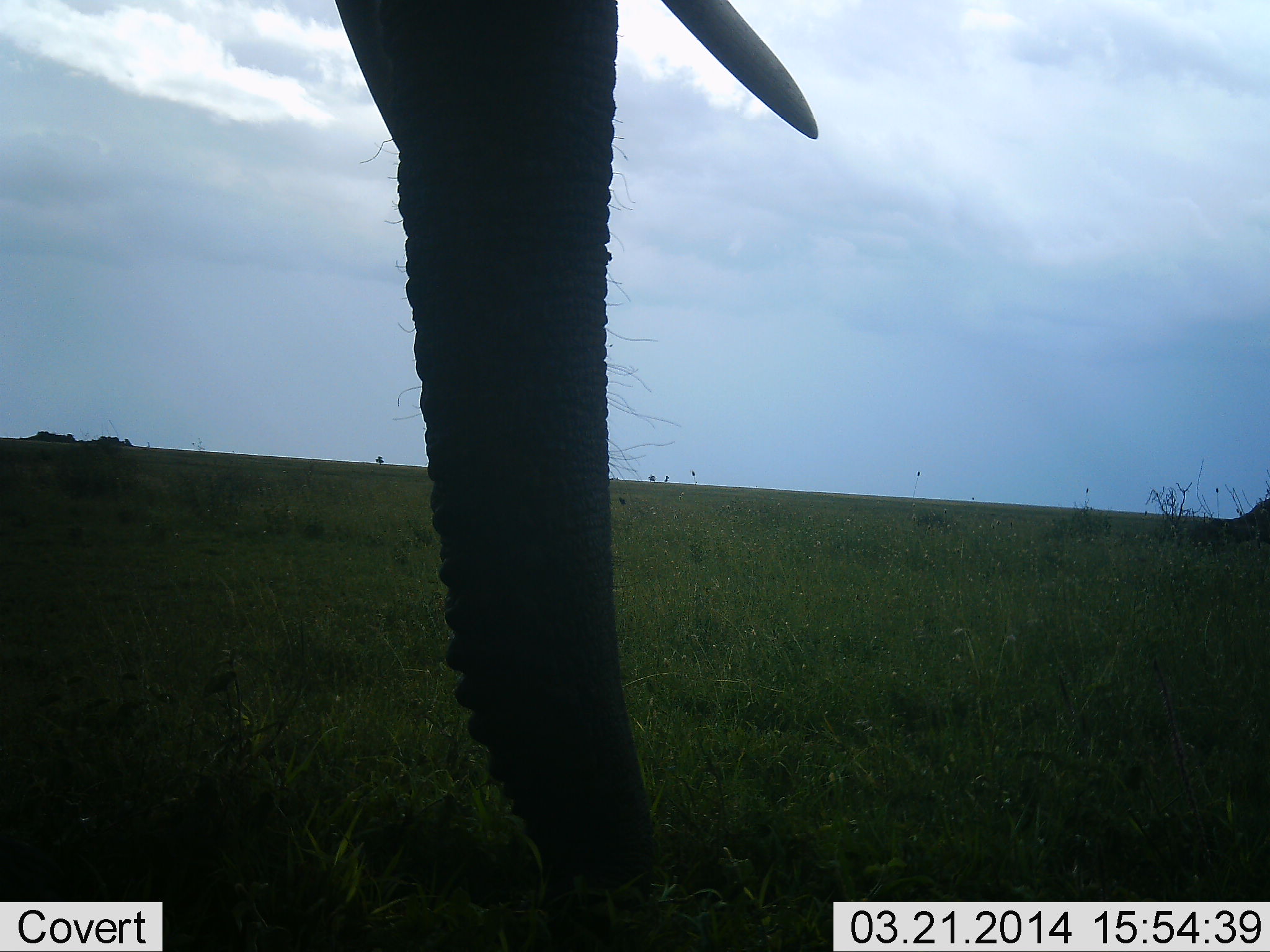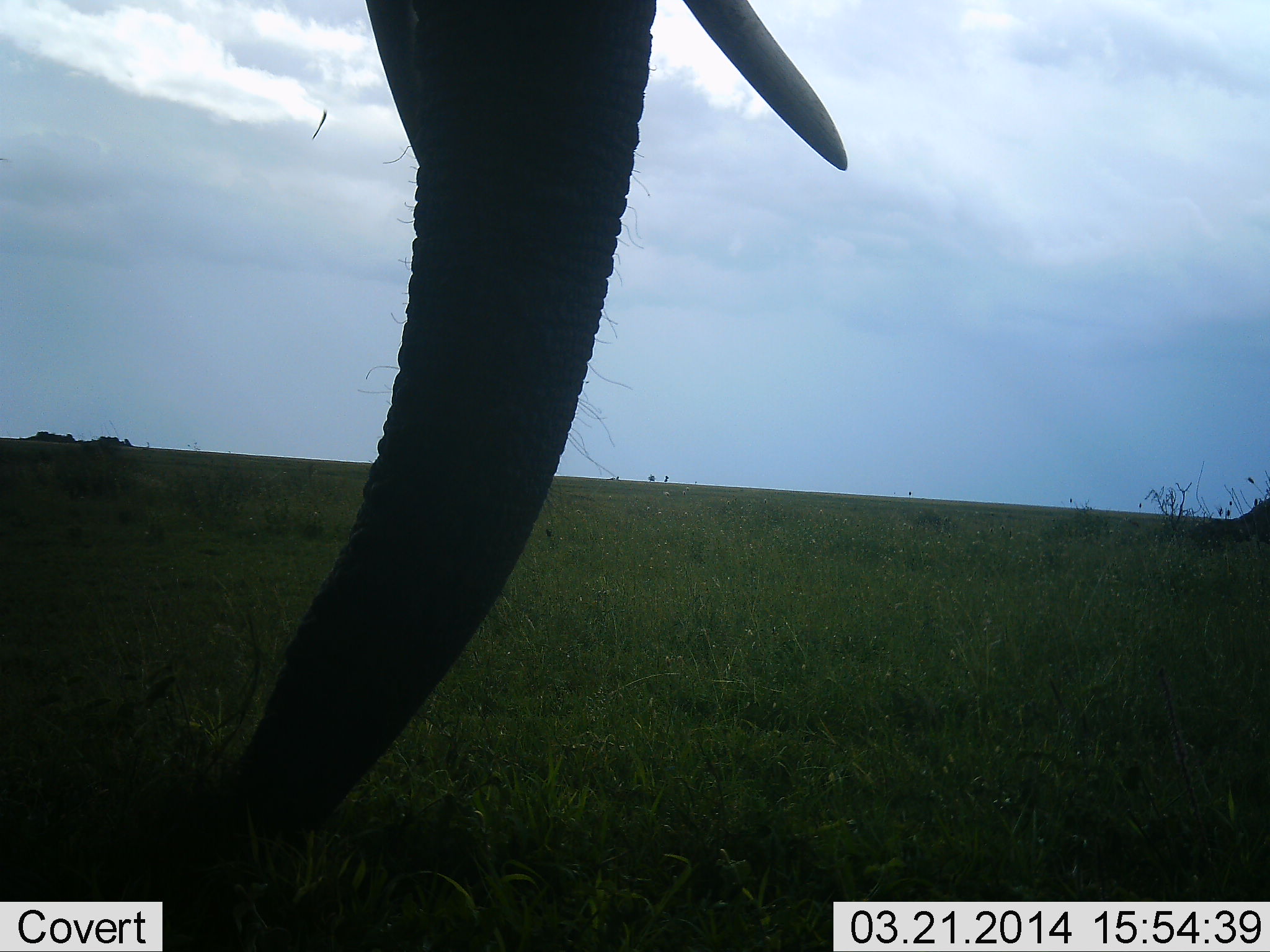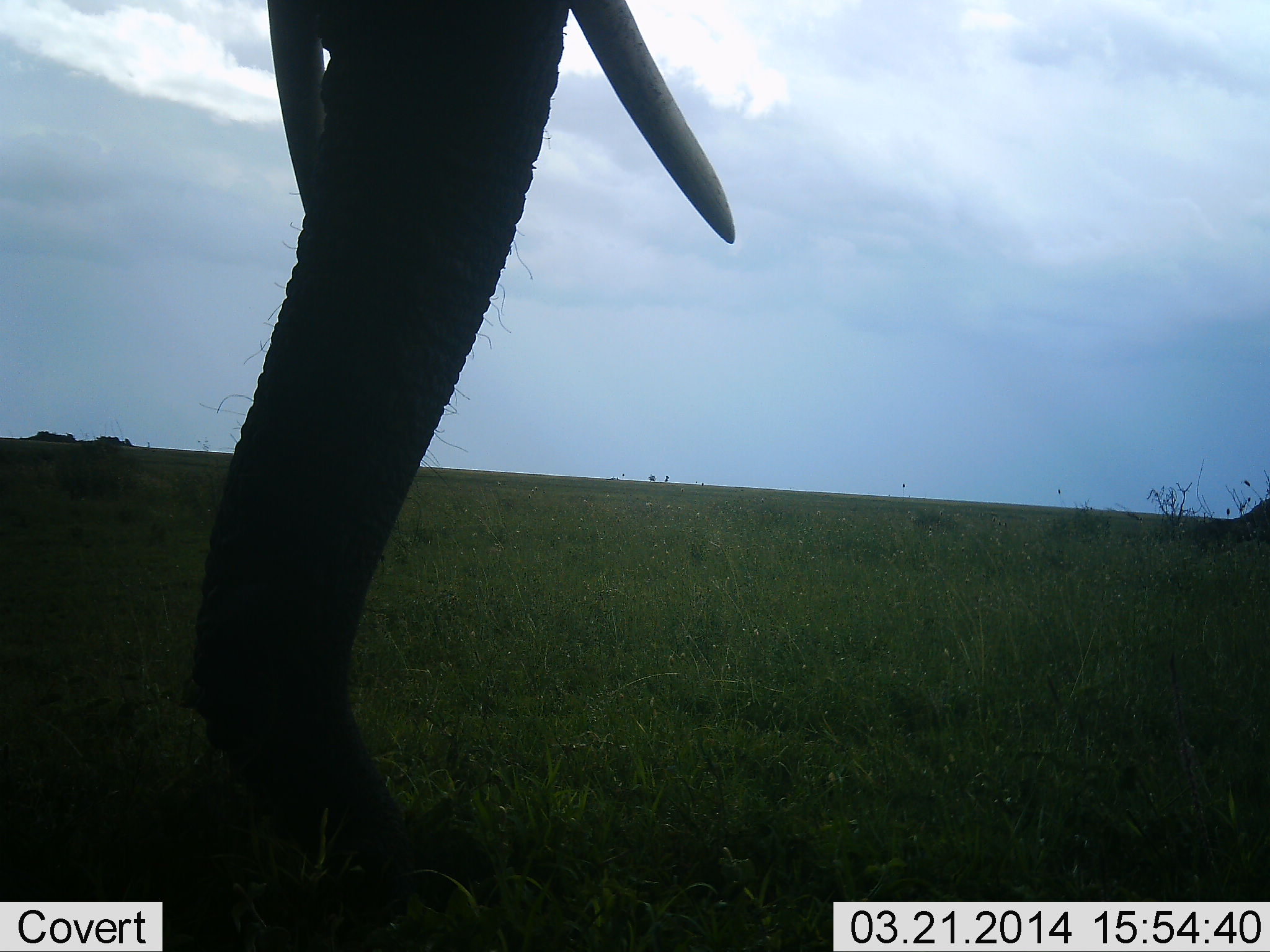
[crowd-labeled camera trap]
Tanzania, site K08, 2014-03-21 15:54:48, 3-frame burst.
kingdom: Animalia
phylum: Chordata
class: Mammalia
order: Proboscidea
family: Elephantidae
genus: Loxodonta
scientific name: Loxodonta africana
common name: african bush elephant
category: elephant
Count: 1.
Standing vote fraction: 70%.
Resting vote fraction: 0%.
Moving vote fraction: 10%.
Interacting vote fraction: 0%.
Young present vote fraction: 0%.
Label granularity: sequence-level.